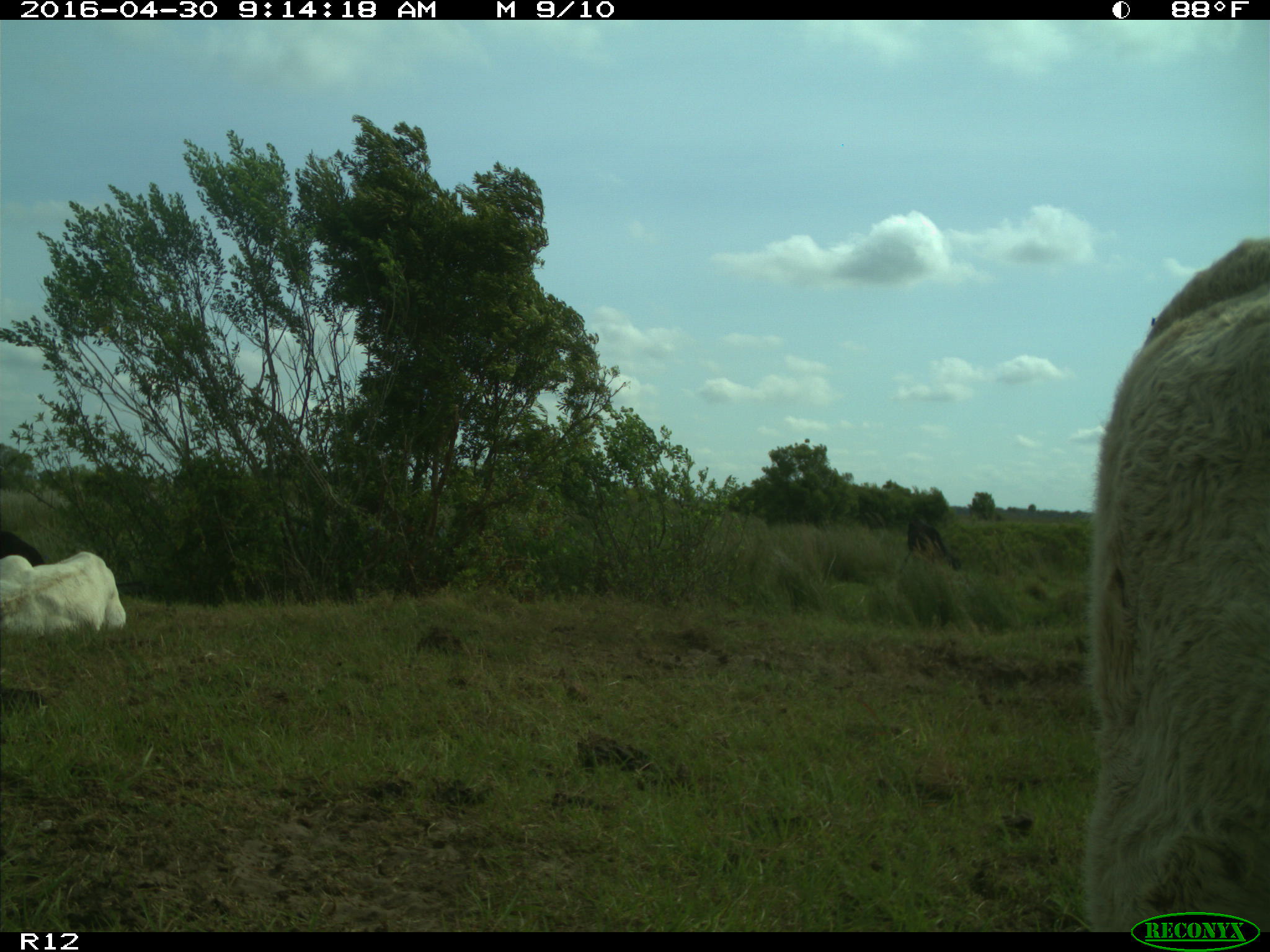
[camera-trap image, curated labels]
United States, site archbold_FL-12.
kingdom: Animalia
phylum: Chordata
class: Mammalia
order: Artiodactyla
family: Bovidae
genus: Bos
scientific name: Bos taurus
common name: domestic cow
Bos taurus (domestic cow).